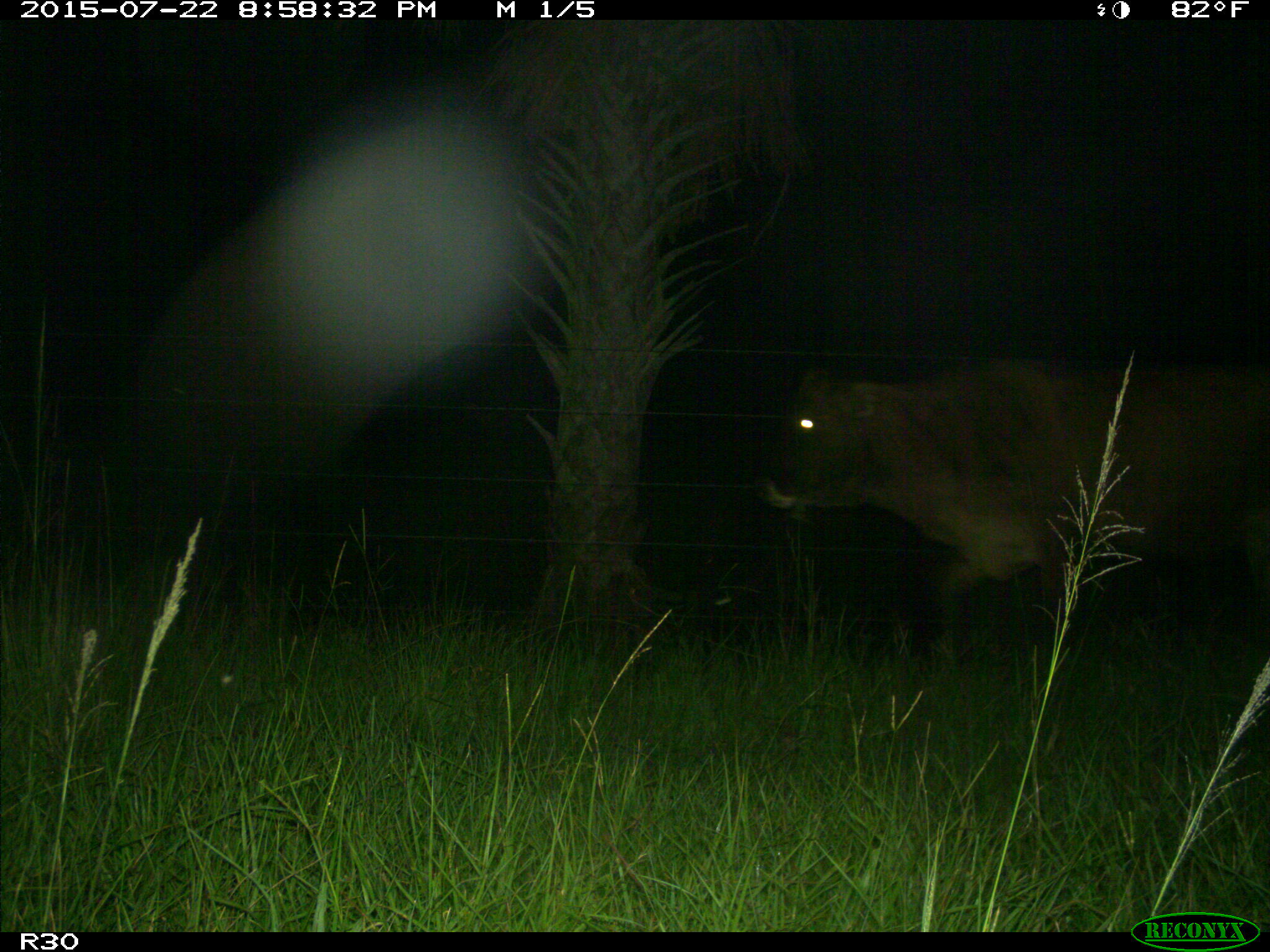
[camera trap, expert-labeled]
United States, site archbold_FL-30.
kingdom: Animalia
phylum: Chordata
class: Mammalia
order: Artiodactyla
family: Bovidae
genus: Bos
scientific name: Bos taurus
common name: domestic cow